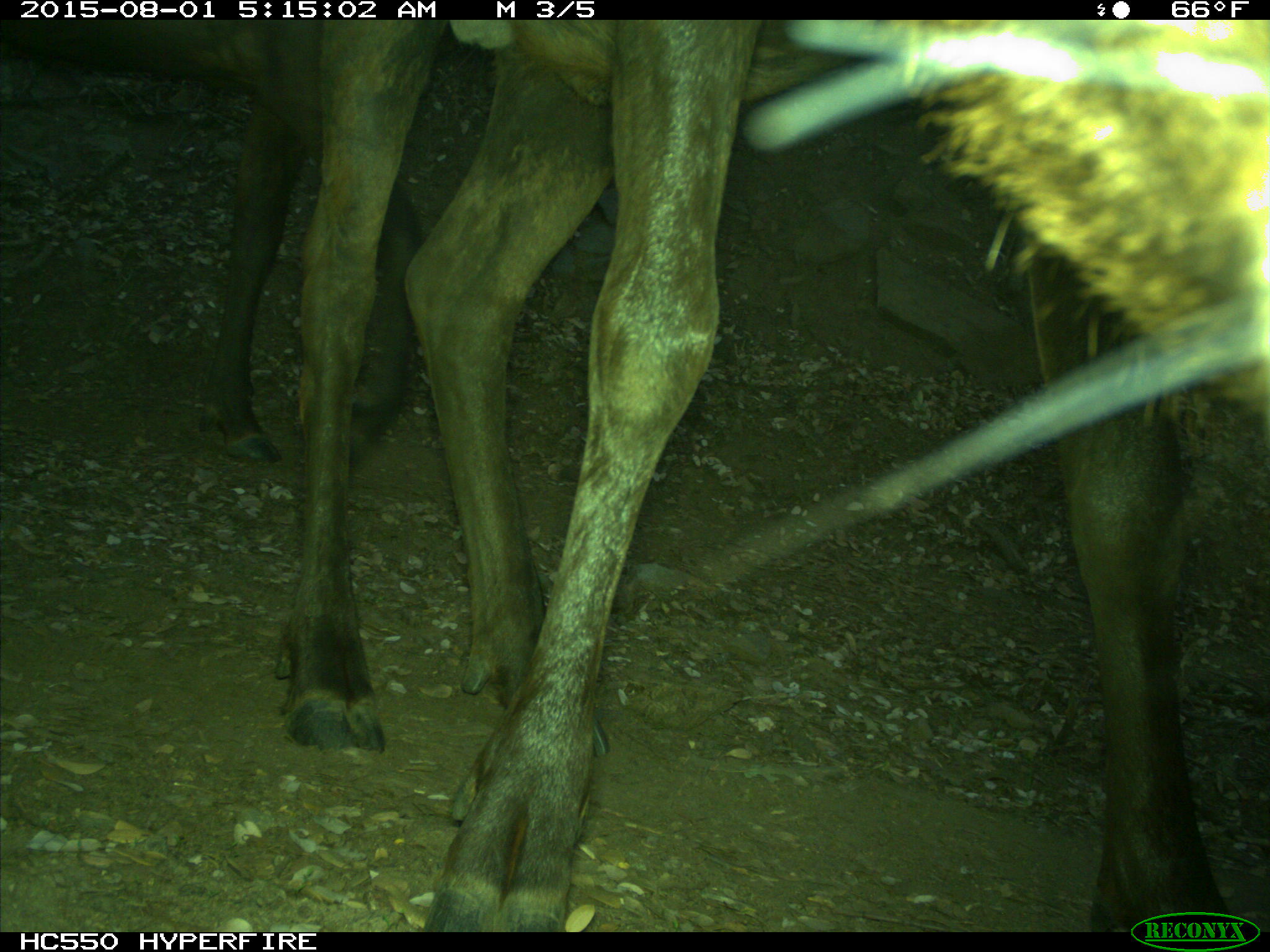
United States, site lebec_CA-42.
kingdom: Animalia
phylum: Chordata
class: Mammalia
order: Artiodactyla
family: Cervidae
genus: Cervus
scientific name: Cervus canadensis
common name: elk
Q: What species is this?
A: Cervus canadensis (elk).